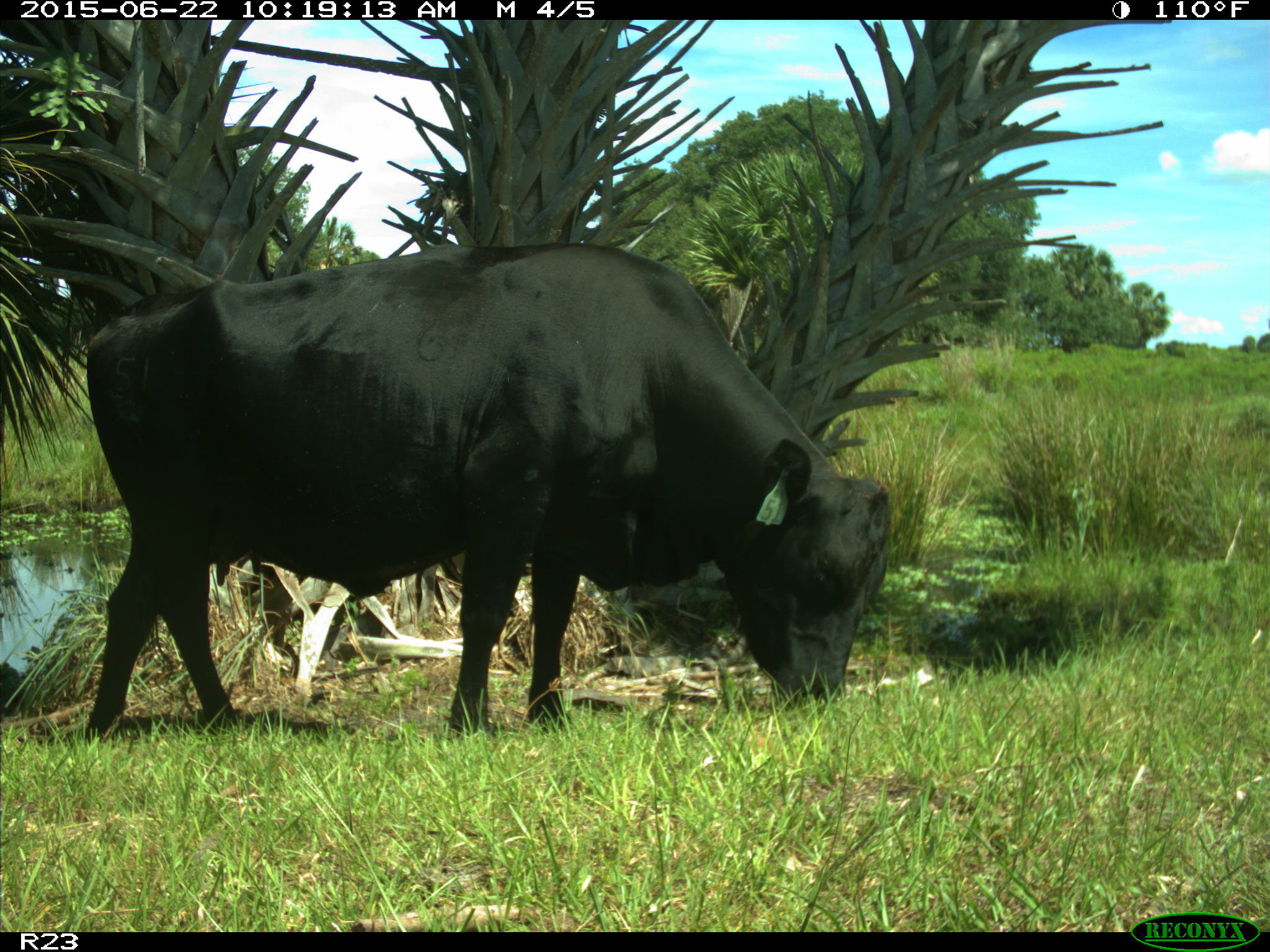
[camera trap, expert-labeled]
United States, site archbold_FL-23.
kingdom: Animalia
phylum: Chordata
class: Mammalia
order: Artiodactyla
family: Bovidae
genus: Bos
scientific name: Bos taurus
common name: domestic cow